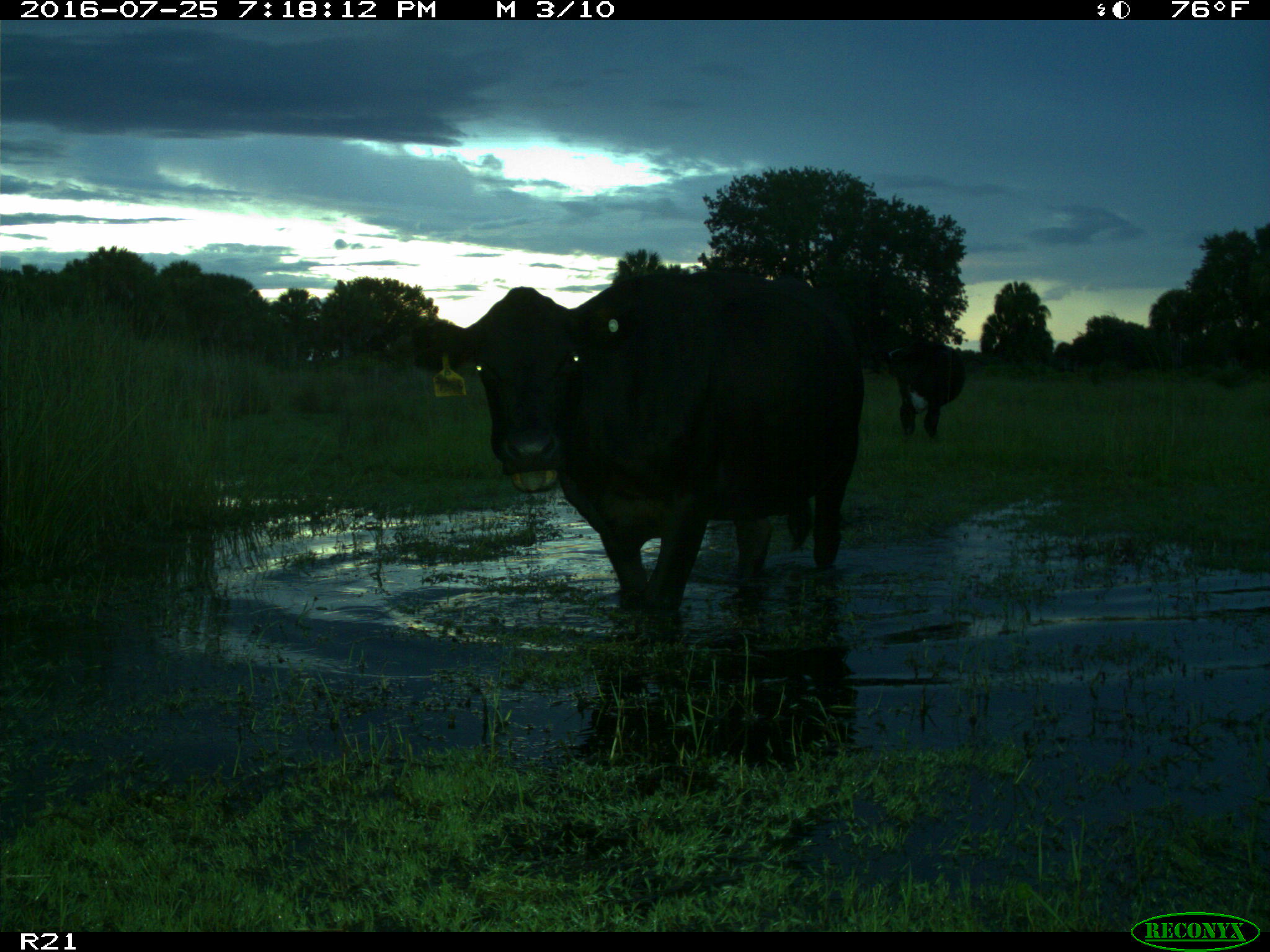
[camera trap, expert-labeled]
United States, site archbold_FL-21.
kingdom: Animalia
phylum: Chordata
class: Mammalia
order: Artiodactyla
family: Bovidae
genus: Bos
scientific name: Bos taurus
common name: domestic cow